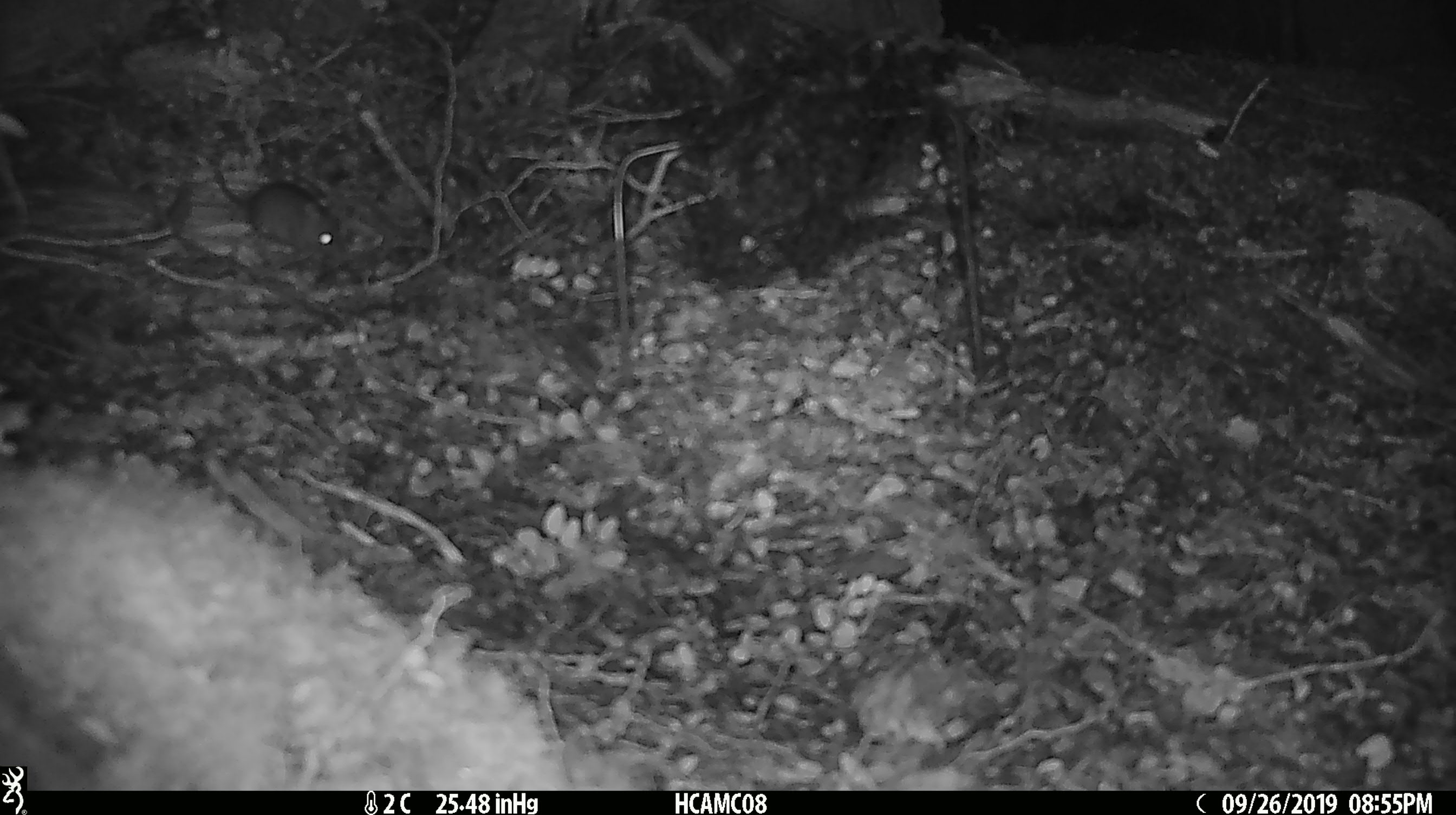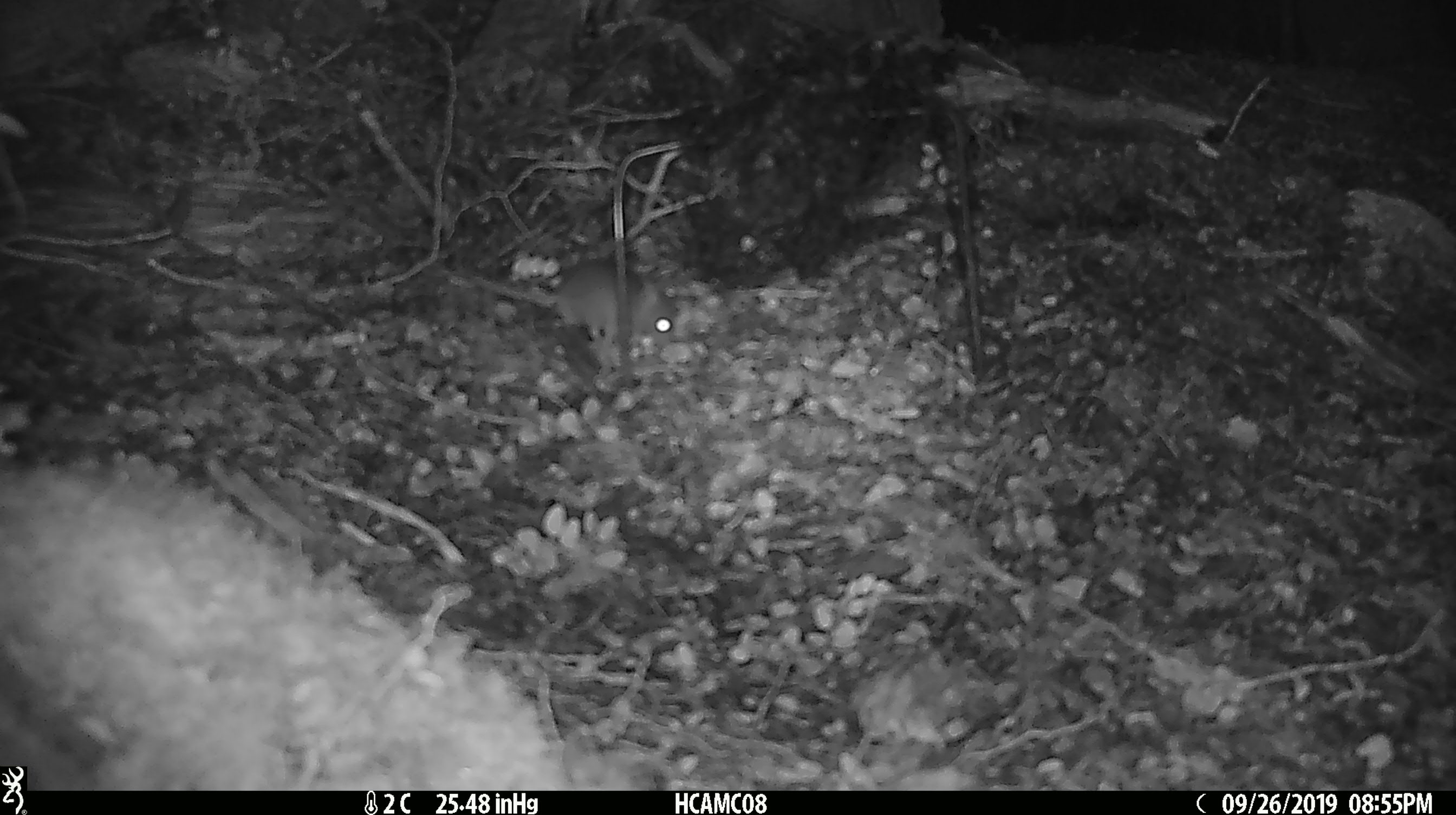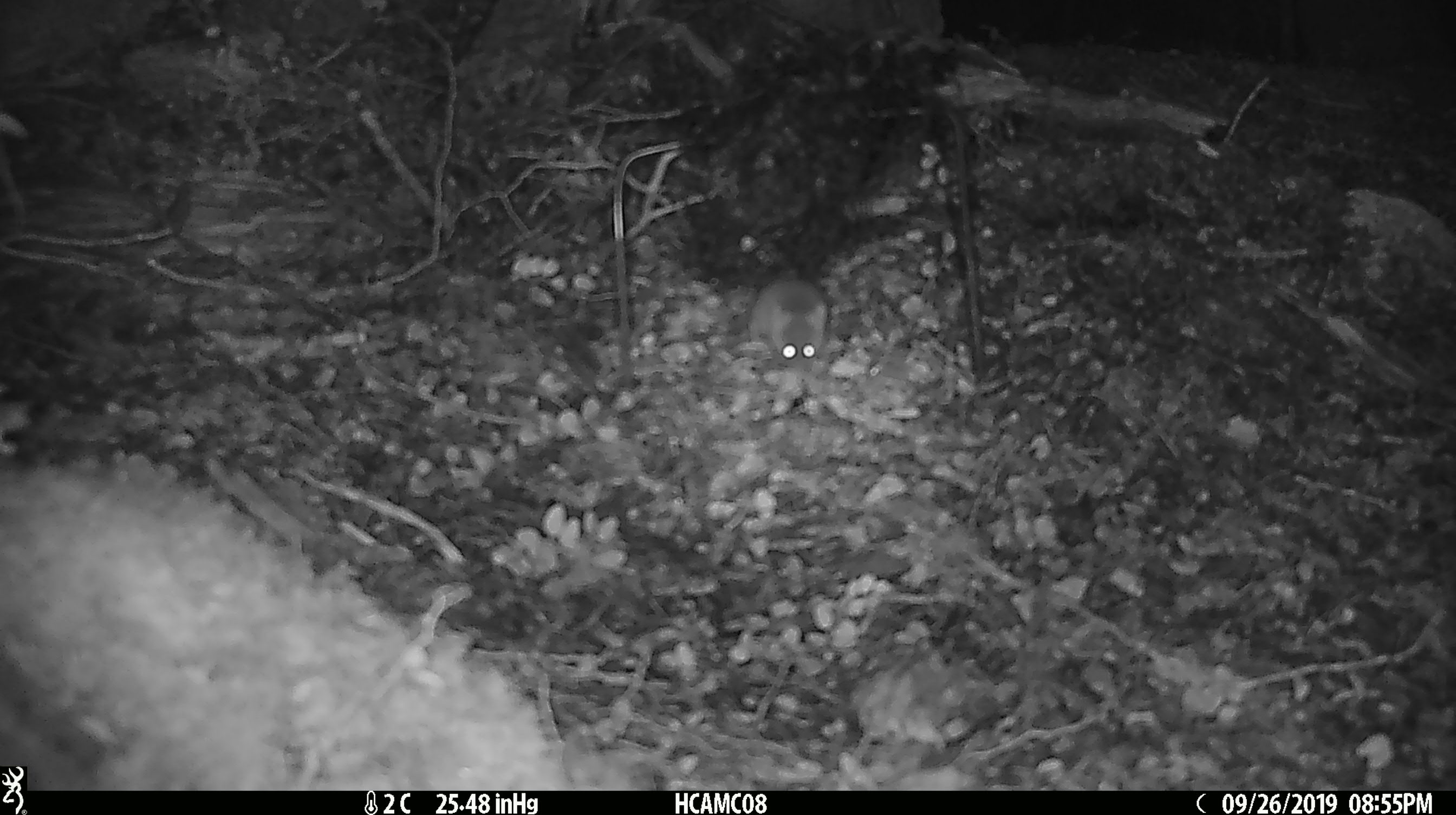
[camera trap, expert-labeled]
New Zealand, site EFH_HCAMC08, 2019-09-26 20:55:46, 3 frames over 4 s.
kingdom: Animalia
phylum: Chordata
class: Mammalia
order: Rodentia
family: Muridae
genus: Mus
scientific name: Mus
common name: mouse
Mouse (Mus).